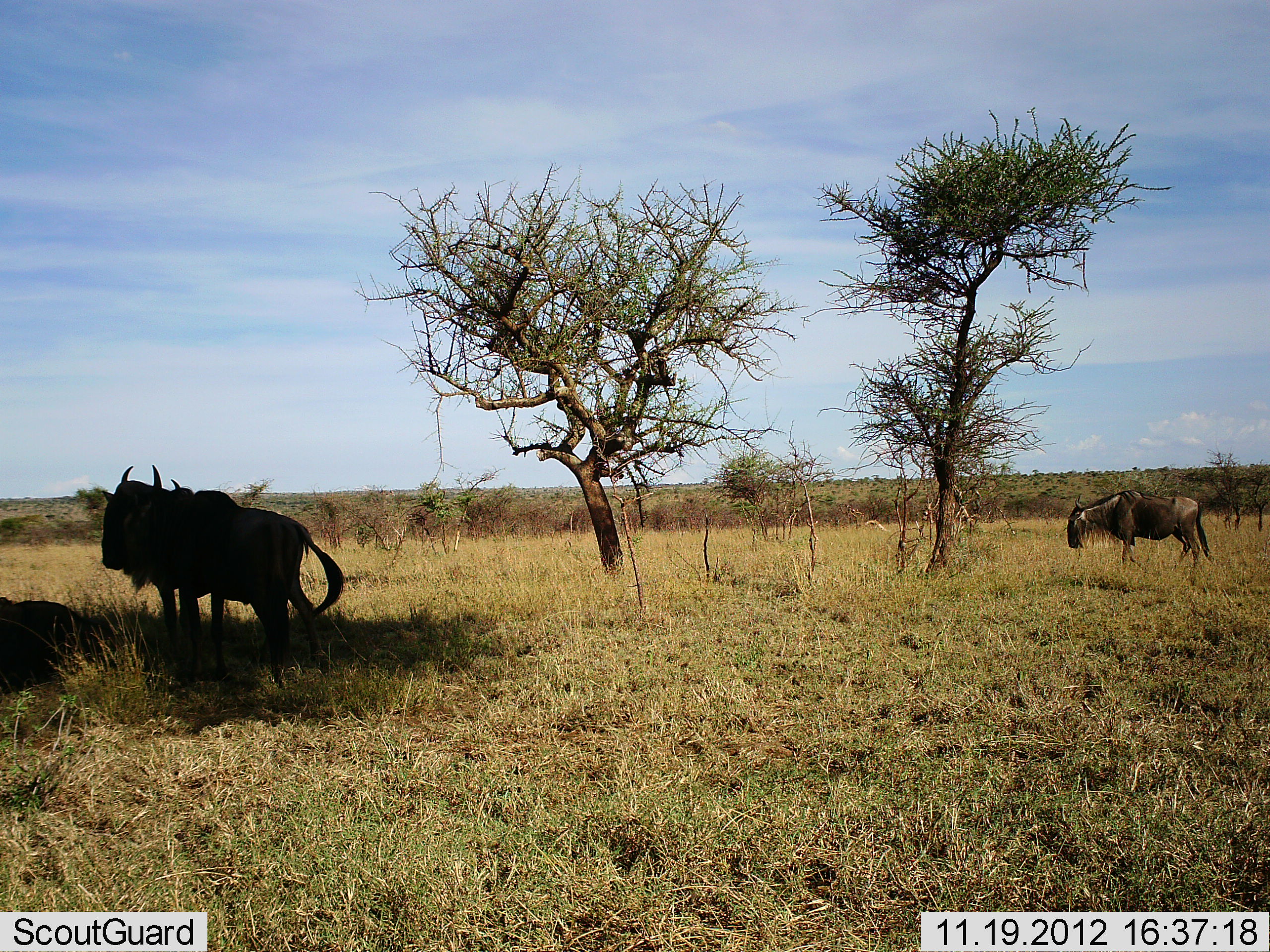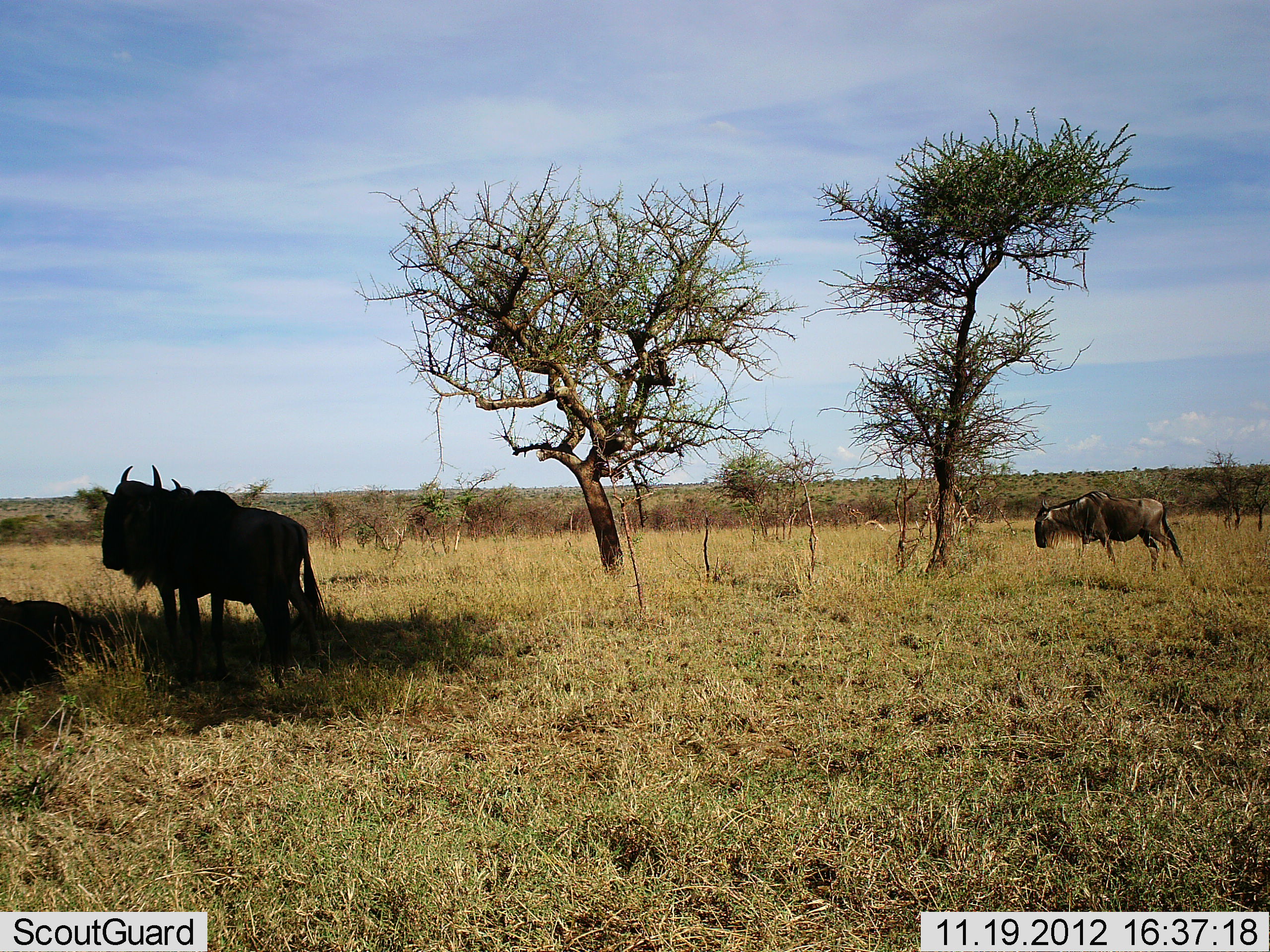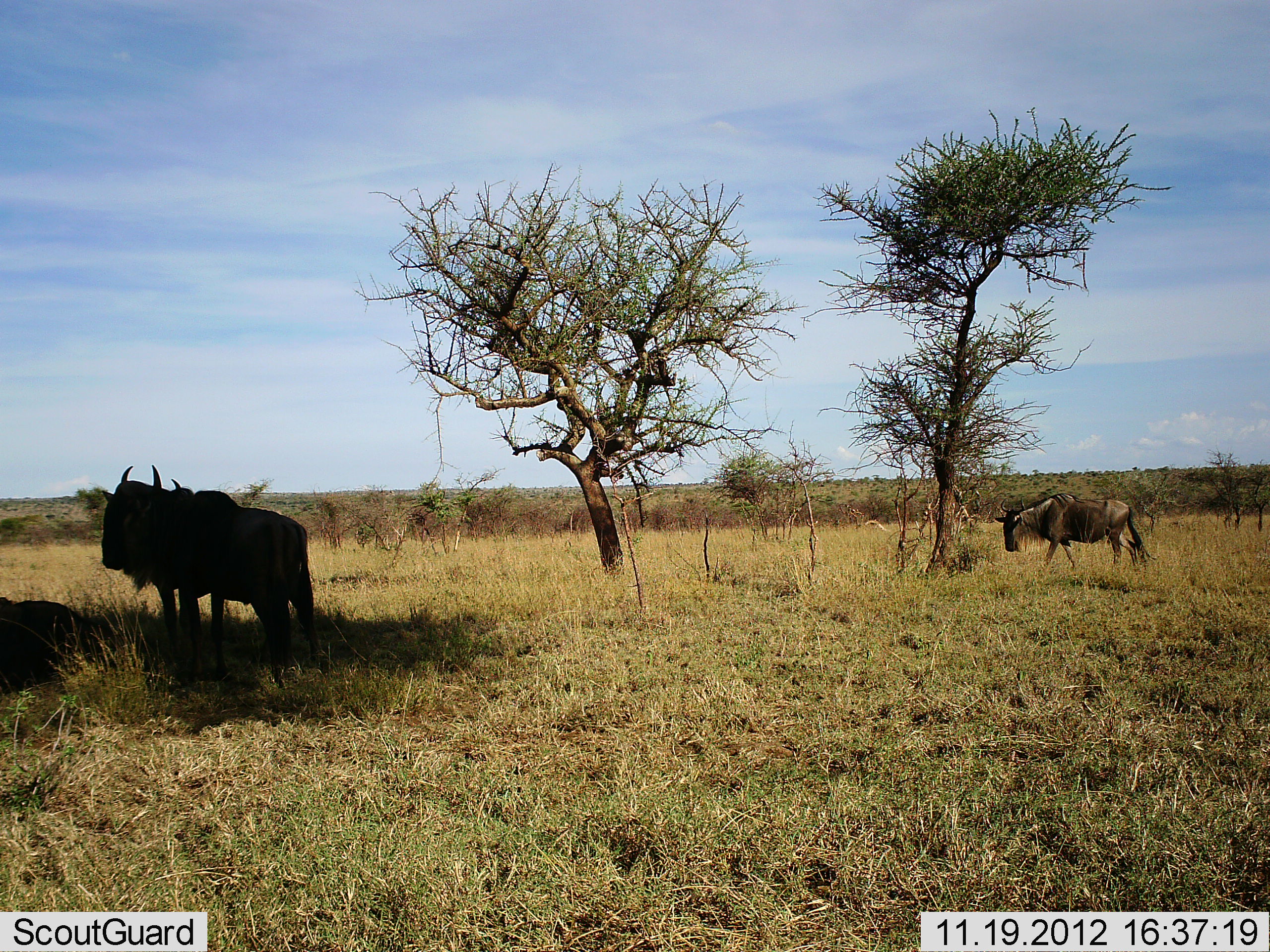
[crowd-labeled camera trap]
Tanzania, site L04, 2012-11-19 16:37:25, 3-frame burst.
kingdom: Animalia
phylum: Chordata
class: Mammalia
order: Artiodactyla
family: Bovidae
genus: Connochaetes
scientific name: Connochaetes taurinus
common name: blue wildebeest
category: wildebeest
Wildebeest (blue wildebeest) (Connochaetes taurinus), count 3. Behavior (volunteer vote fractions): standing 90%, resting 30%, moving 80%, interacting 10%. Young present (vote fraction): 10%. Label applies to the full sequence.